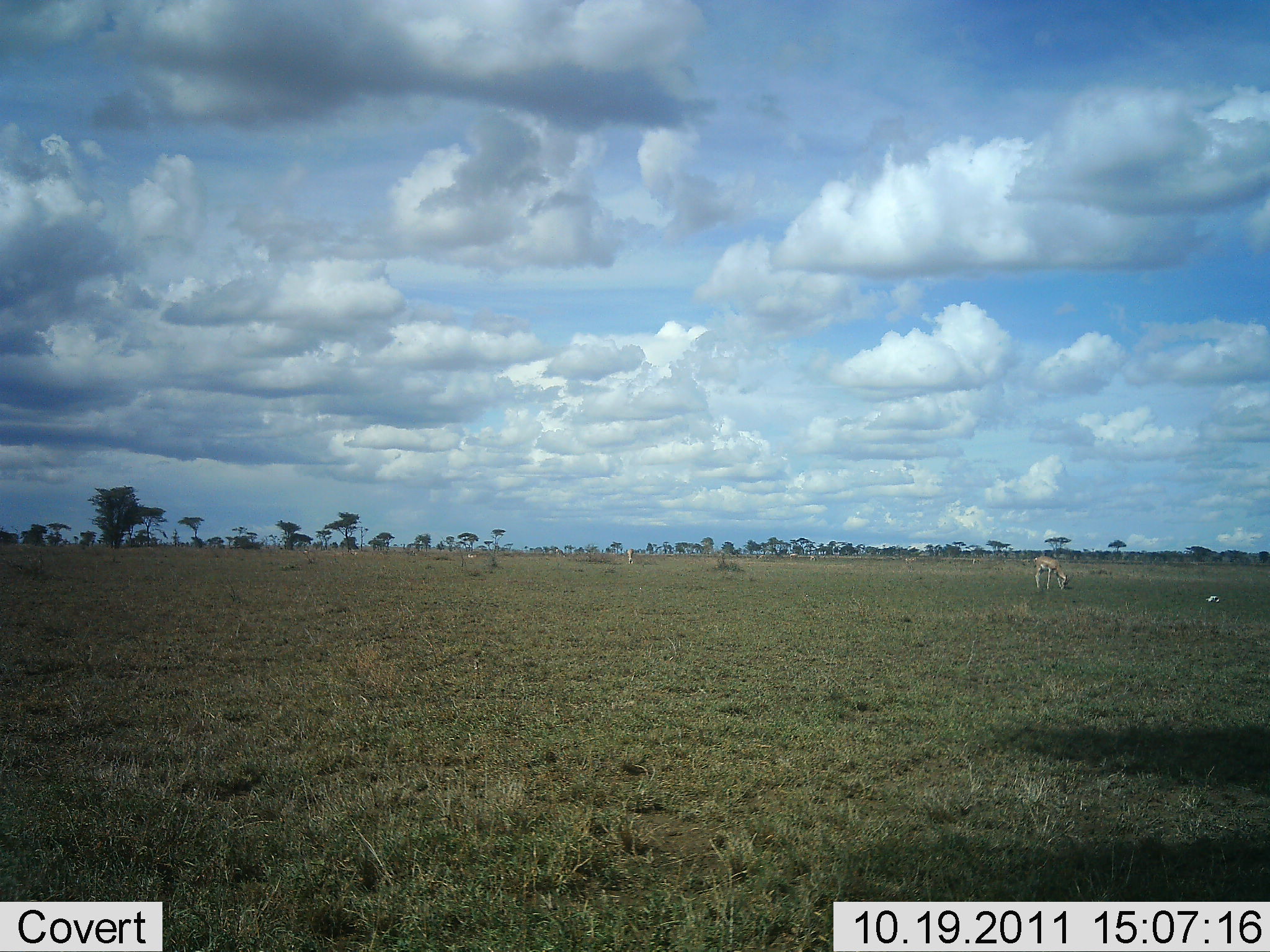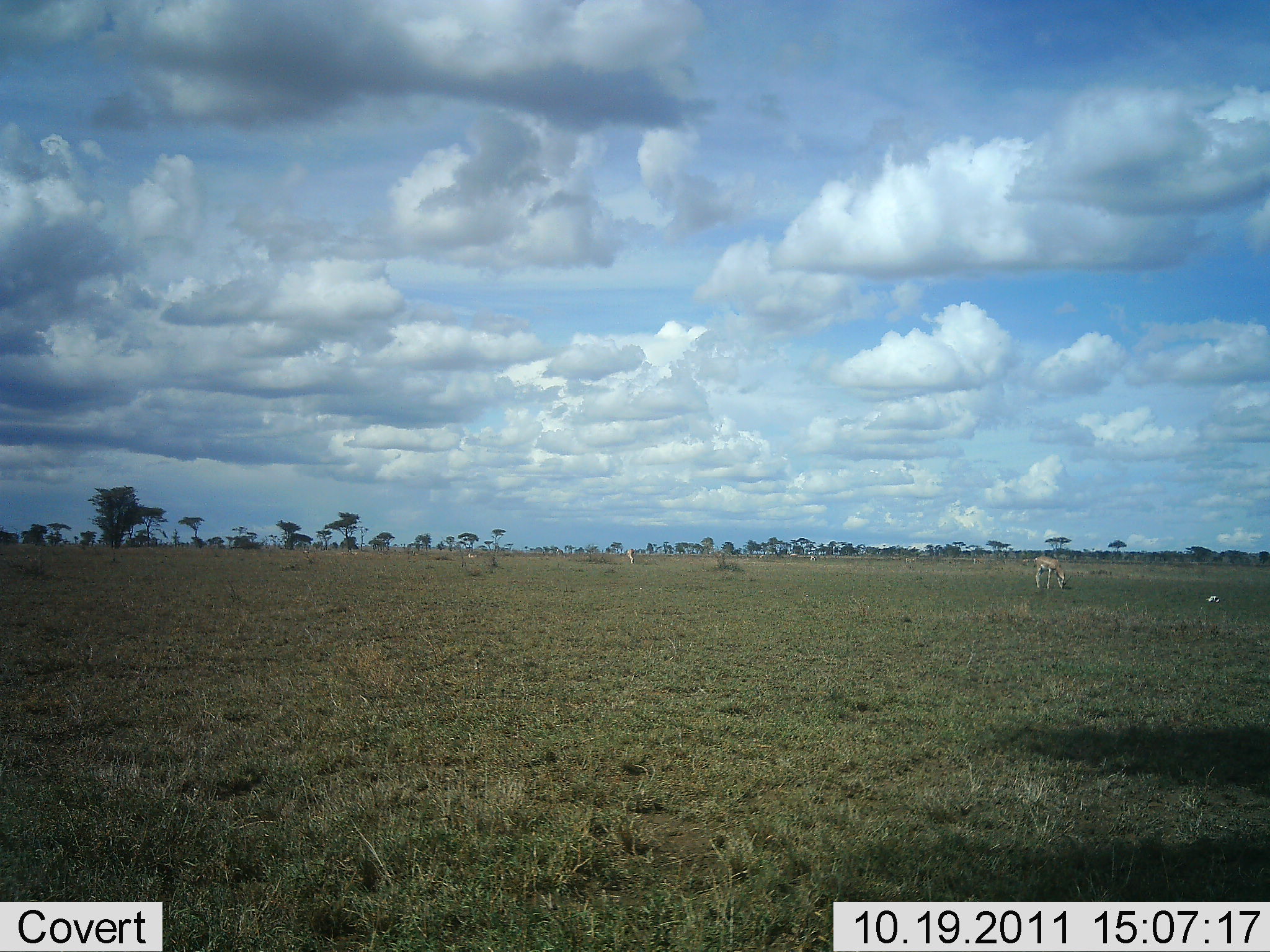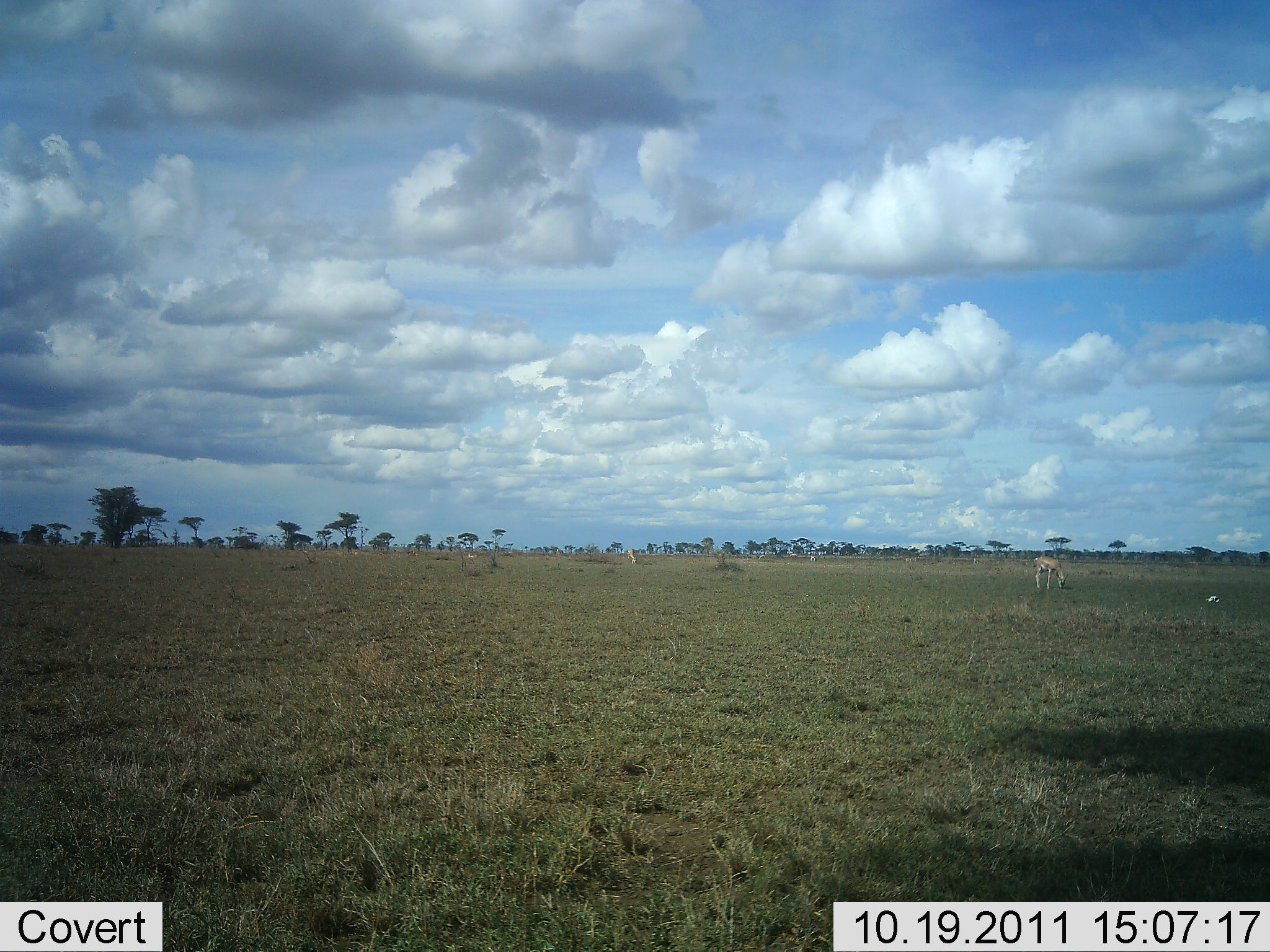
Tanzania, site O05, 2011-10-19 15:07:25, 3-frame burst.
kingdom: Animalia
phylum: Chordata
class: Mammalia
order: Artiodactyla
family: Bovidae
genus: Nanger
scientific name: Nanger granti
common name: grant's gazelle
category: gazellegrants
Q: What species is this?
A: Gazellegrants (grant's gazelle) (Nanger granti).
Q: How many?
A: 2.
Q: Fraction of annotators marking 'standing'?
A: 30%.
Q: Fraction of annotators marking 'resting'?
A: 0%.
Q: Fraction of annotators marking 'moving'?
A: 0%.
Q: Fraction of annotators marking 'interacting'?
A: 0%.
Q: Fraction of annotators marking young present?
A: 0%.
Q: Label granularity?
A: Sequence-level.